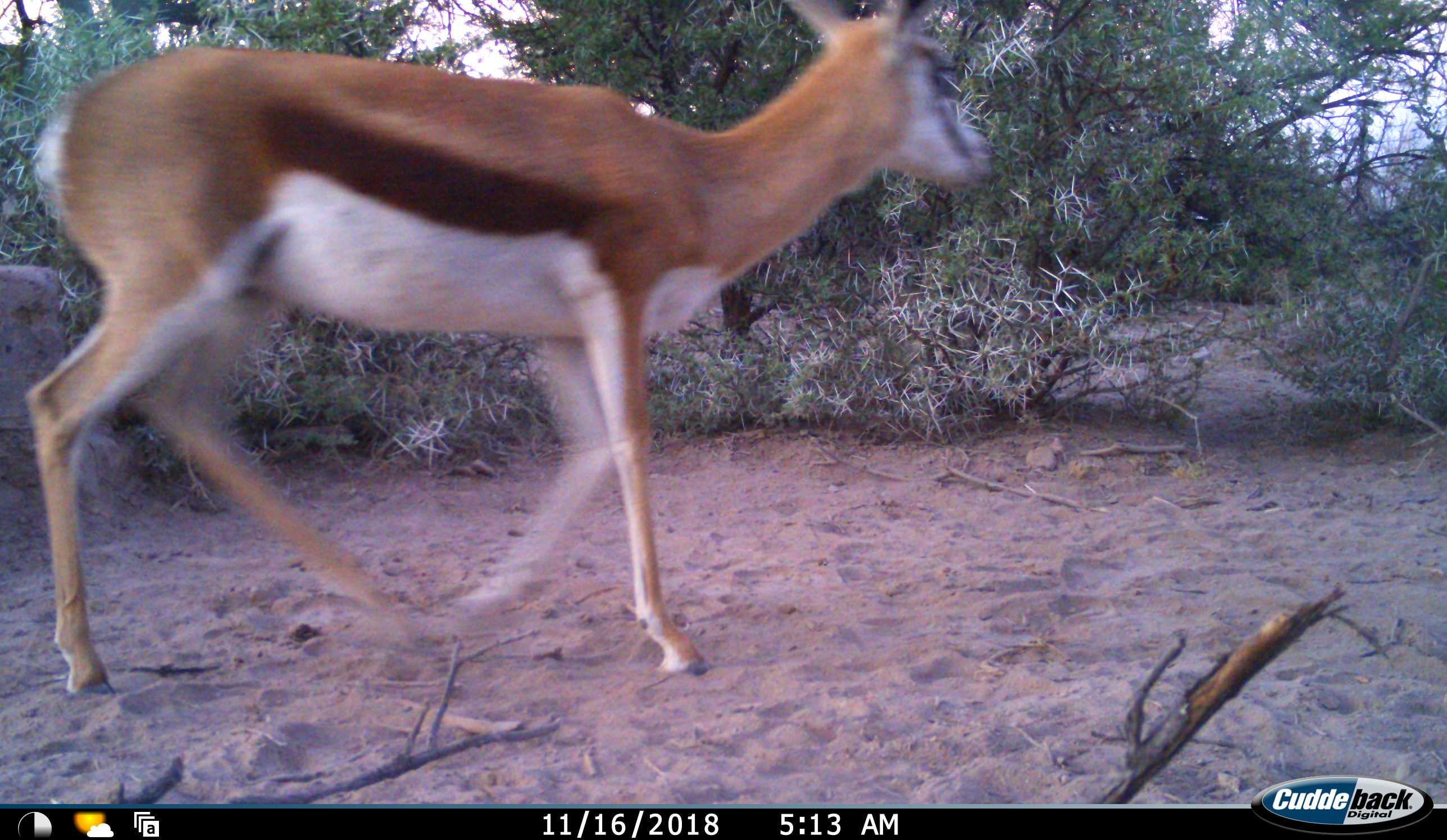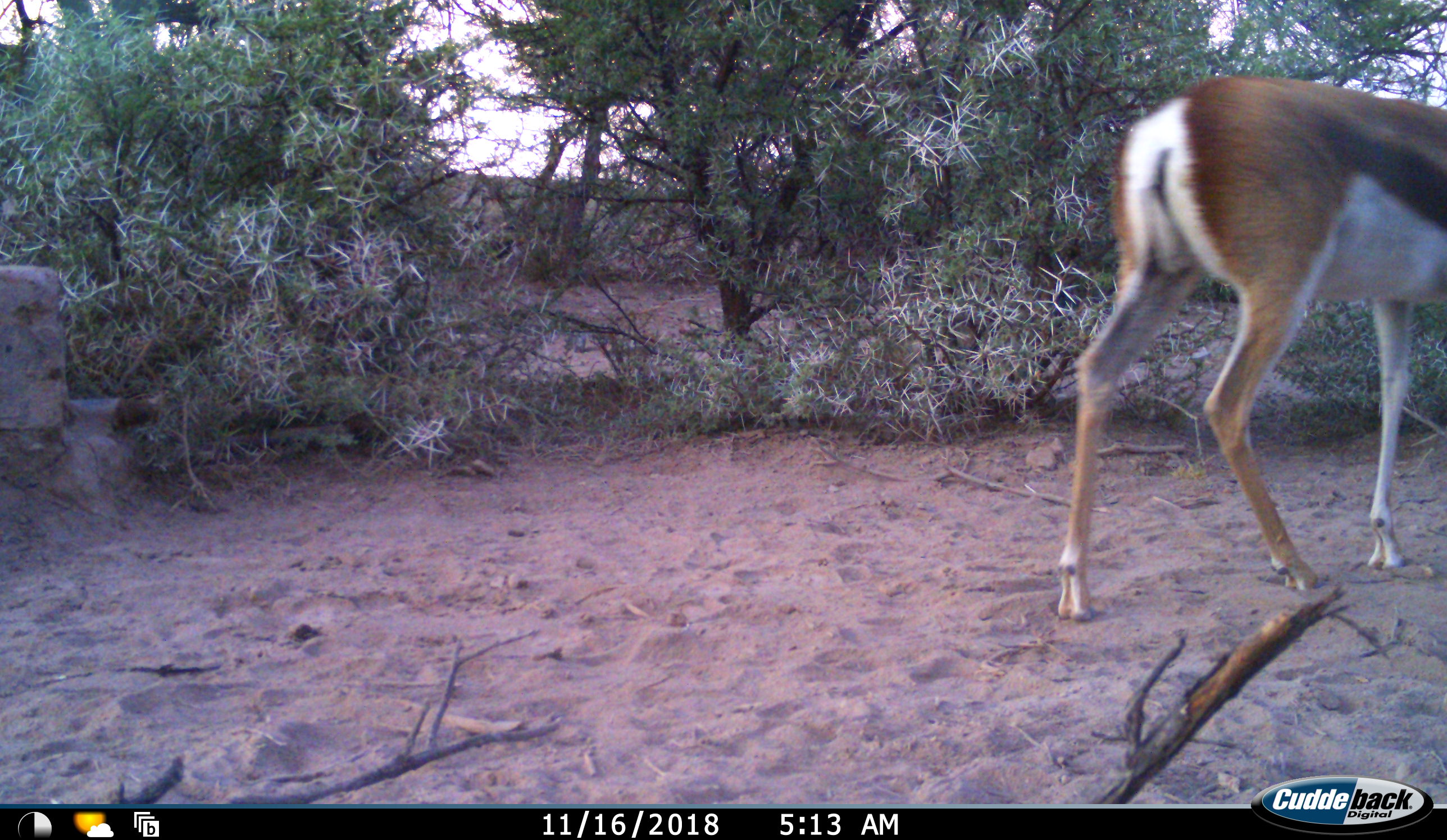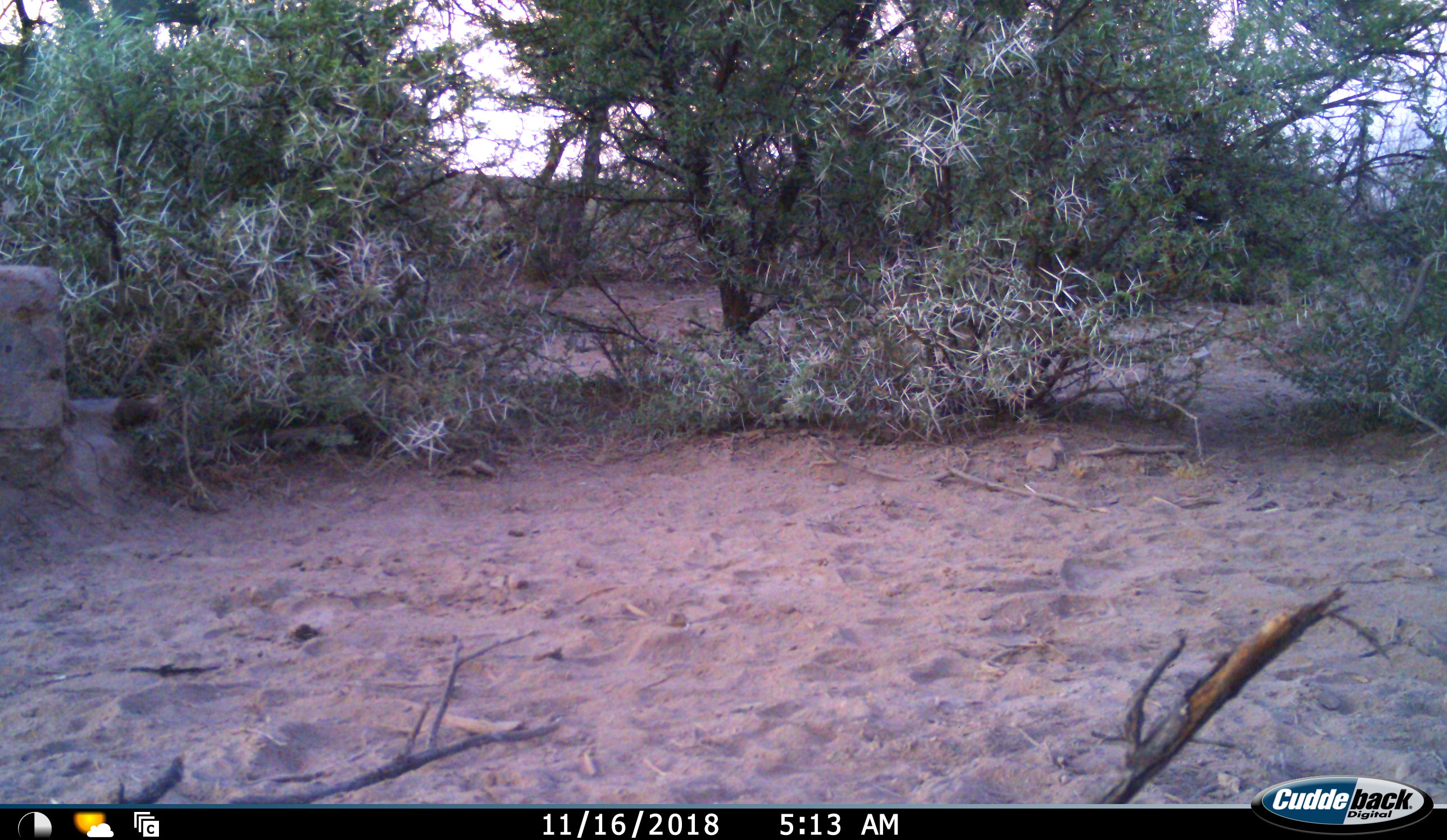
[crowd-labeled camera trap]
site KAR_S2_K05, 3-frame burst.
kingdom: Animalia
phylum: Chordata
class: Mammalia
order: Artiodactyla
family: Bovidae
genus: Antidorcas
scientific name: Antidorcas marsupialis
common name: springbok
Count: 1.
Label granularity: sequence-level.